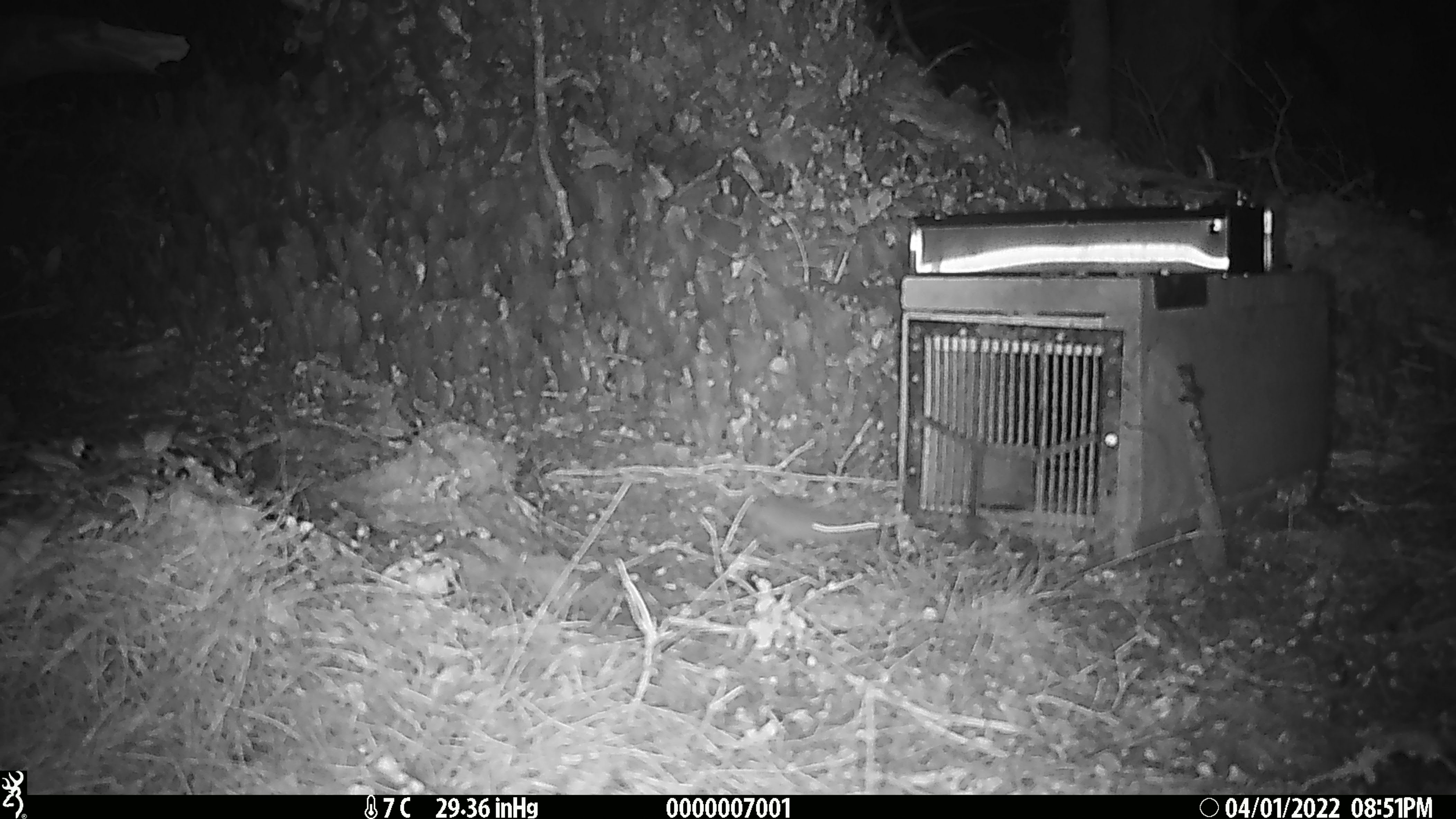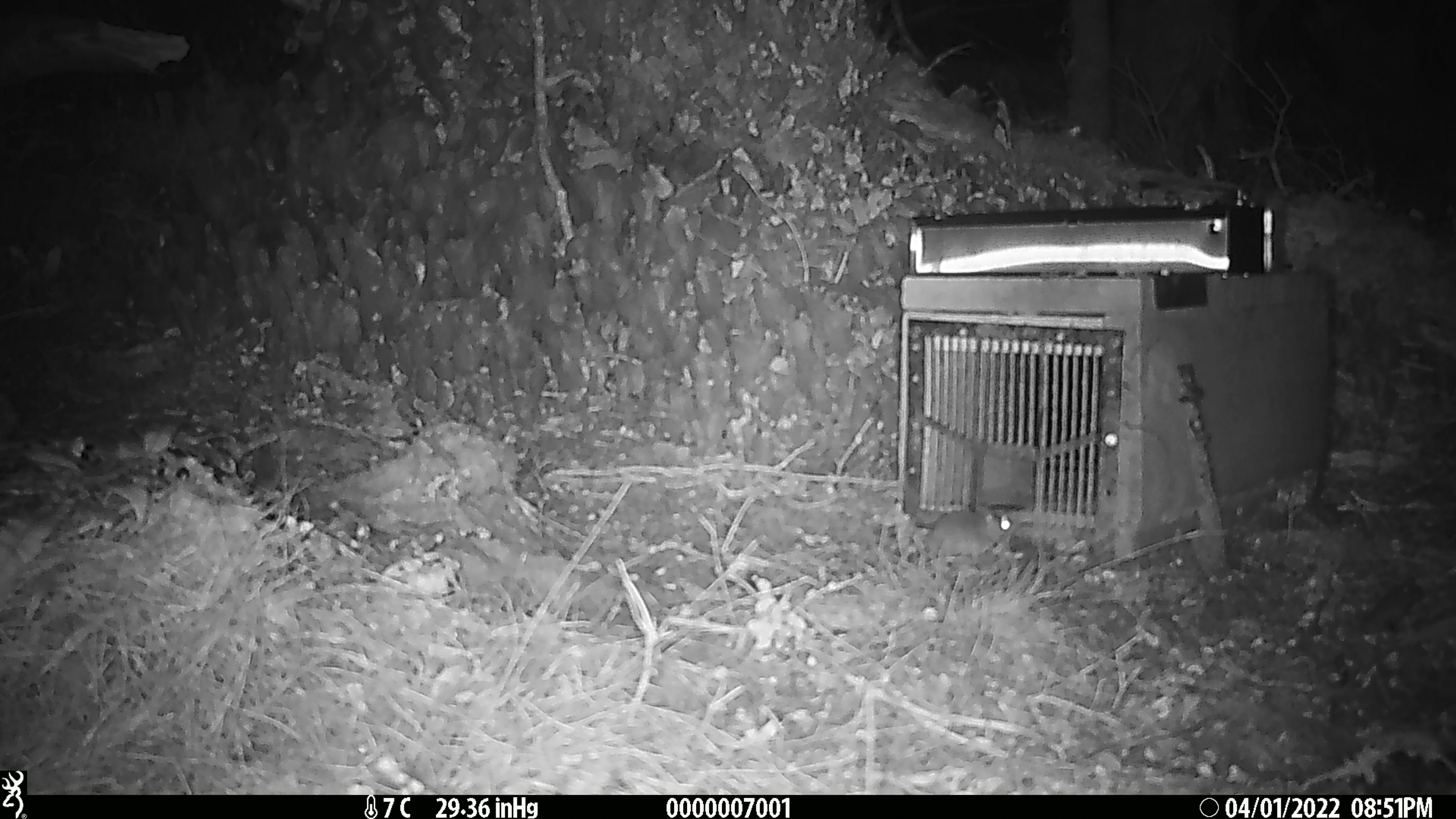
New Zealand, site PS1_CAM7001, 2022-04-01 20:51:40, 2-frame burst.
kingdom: Animalia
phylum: Chordata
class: Mammalia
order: Rodentia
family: Muridae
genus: Mus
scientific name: Mus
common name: mouse